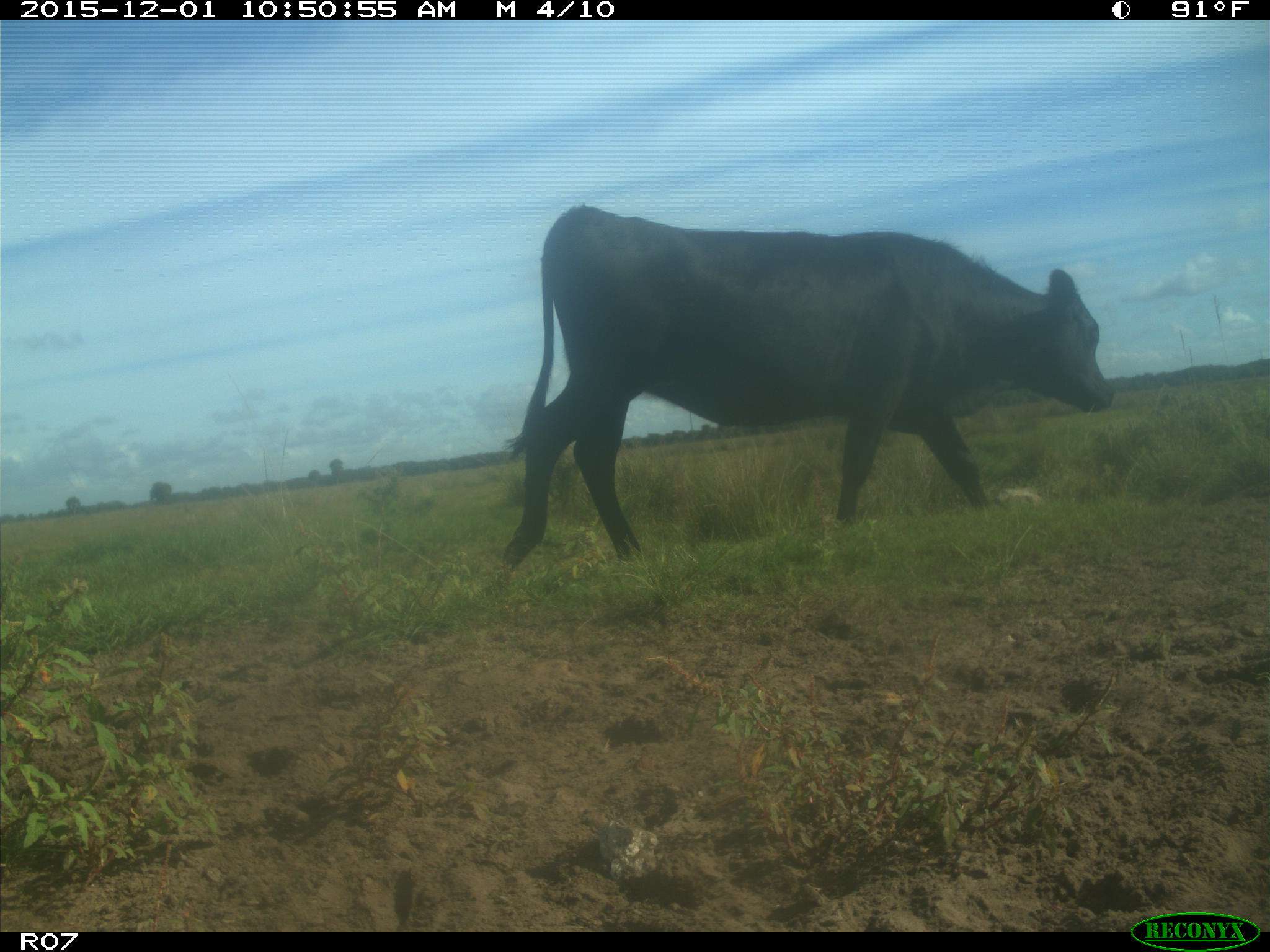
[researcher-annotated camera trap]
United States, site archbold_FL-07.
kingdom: Animalia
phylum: Chordata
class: Mammalia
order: Artiodactyla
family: Bovidae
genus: Bos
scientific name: Bos taurus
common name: domestic cow